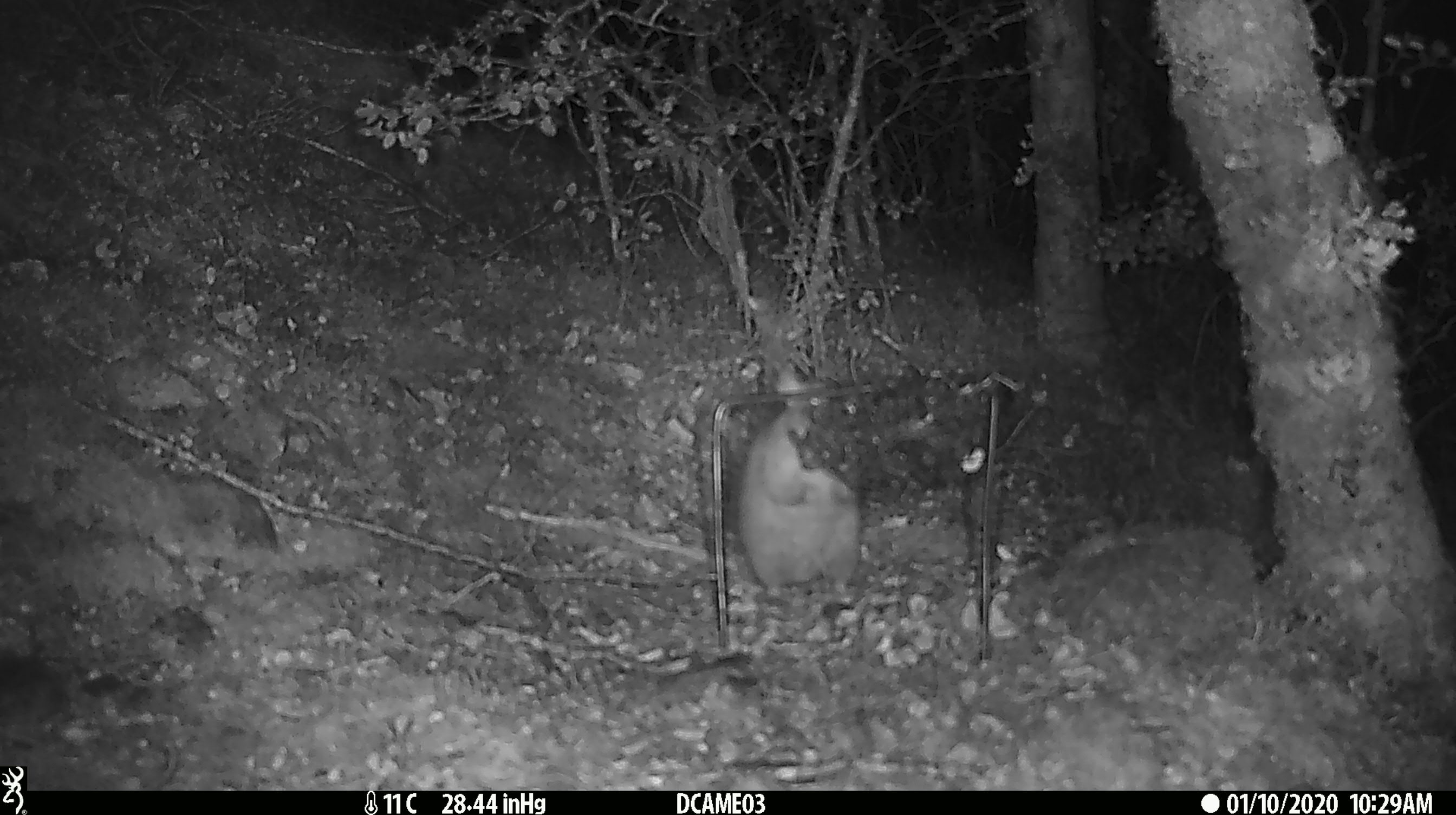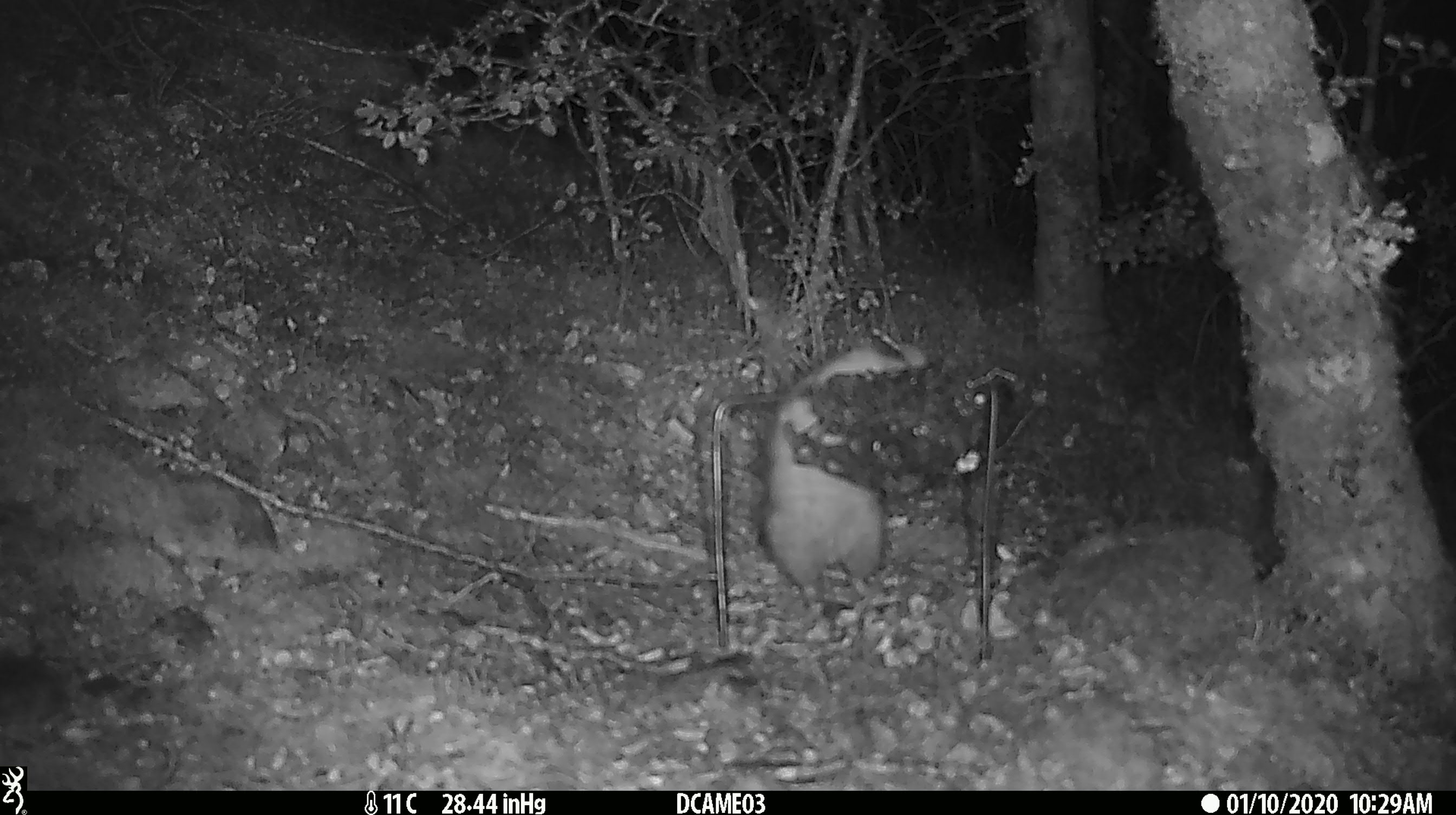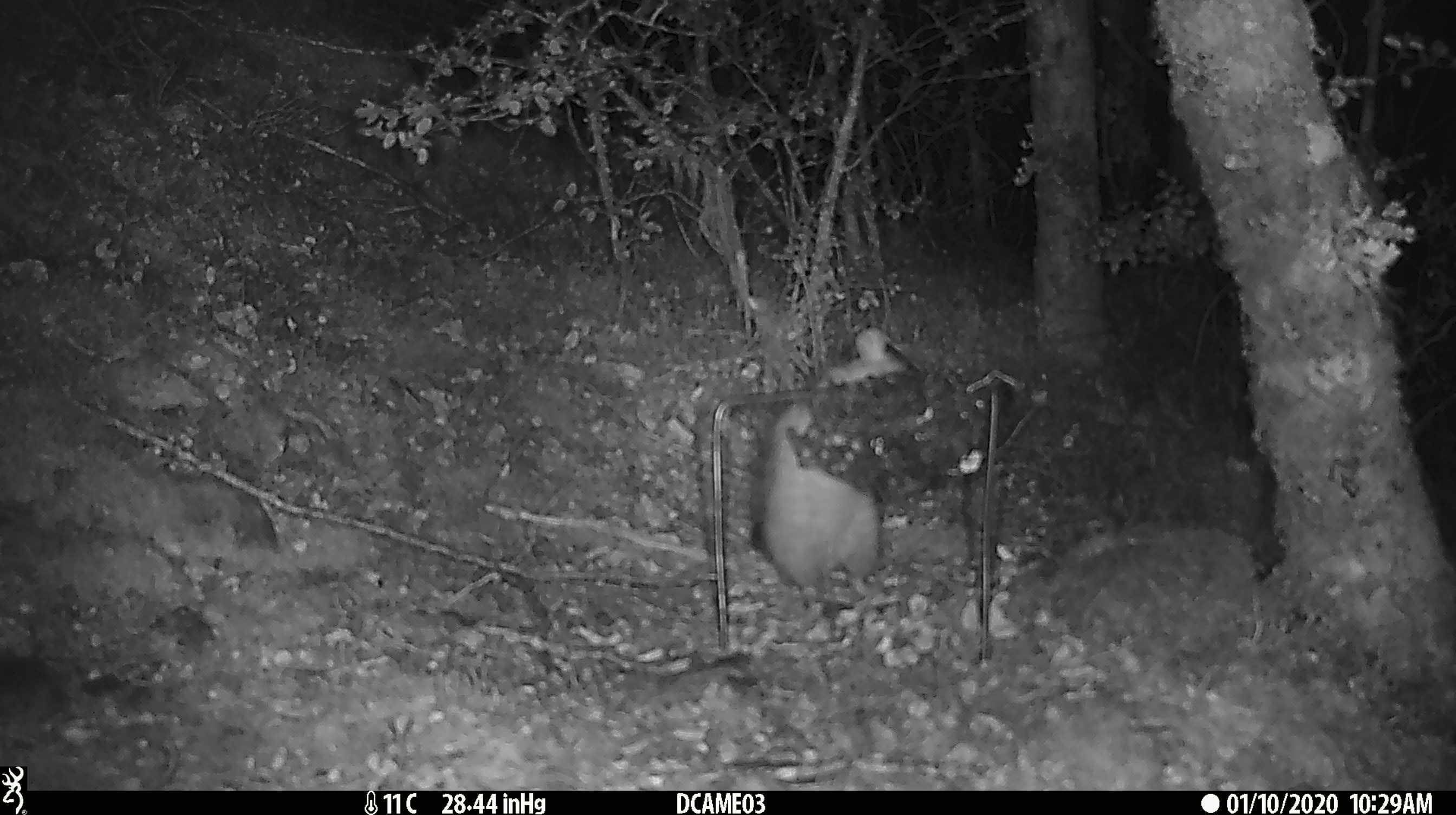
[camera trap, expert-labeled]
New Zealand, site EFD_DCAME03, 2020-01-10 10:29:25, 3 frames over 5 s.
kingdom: Animalia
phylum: Chordata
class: Mammalia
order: Rodentia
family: Muridae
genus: Rattus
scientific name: Rattus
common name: rat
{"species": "rat (Rattus)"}